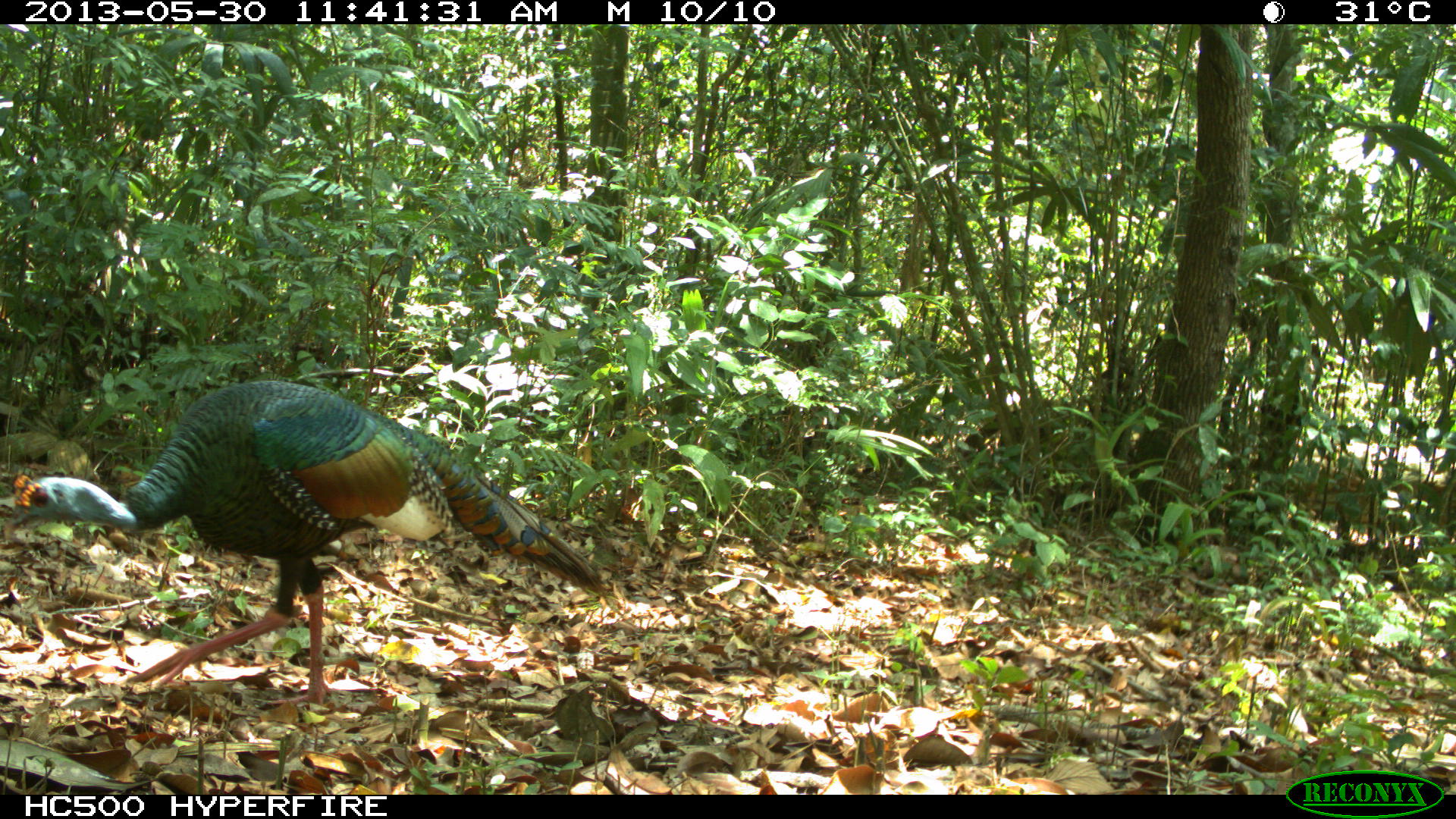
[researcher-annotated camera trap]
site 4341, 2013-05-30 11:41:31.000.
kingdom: Animalia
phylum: Chordata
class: Aves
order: Galliformes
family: Phasianidae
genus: Meleagris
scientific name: Meleagris ocellata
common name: ocellated turkey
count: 1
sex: male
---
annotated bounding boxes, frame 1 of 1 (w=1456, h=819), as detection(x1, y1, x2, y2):
meleagris ocellata: detection(0, 377, 610, 713)